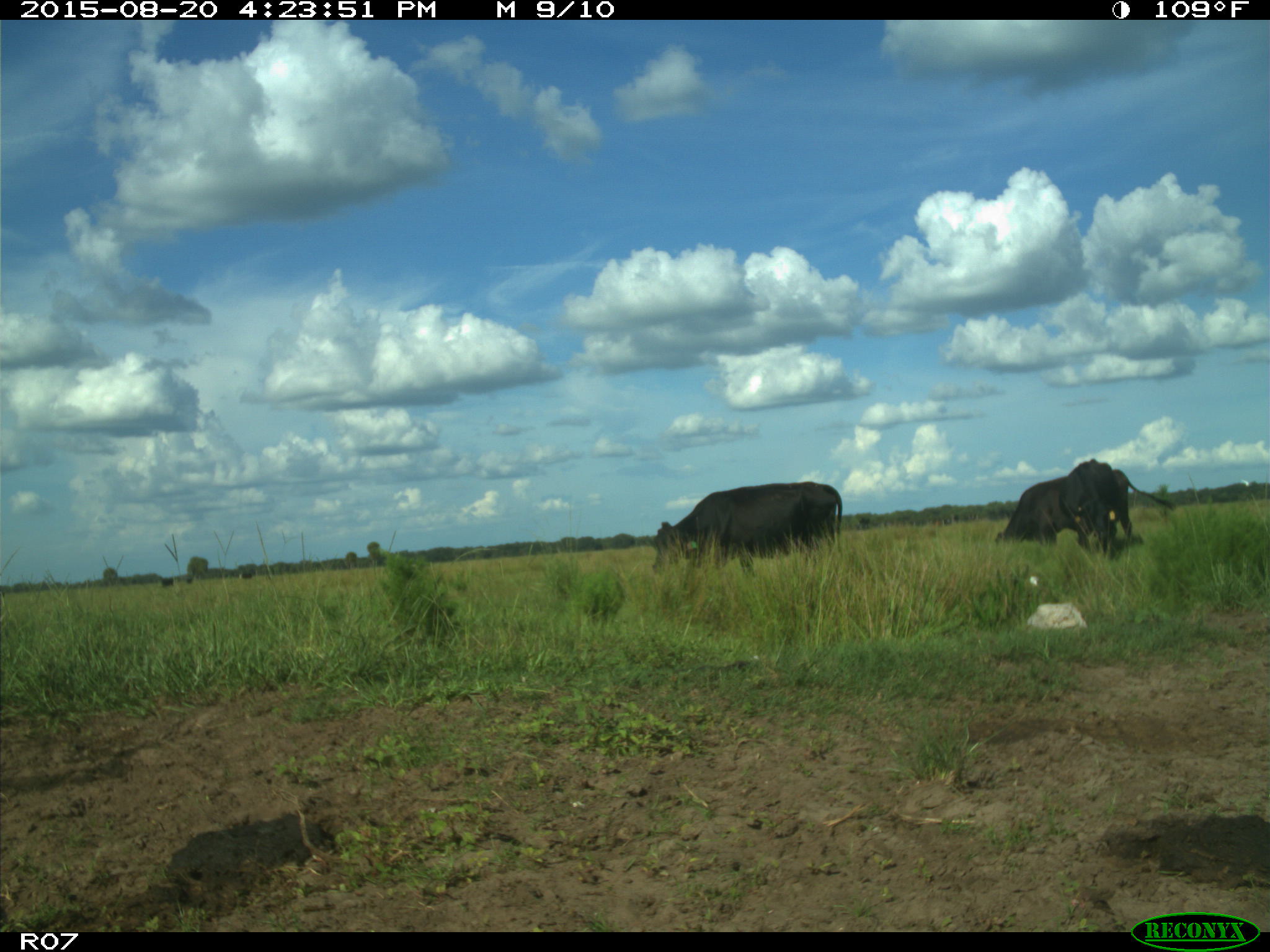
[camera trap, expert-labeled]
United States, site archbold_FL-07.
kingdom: Animalia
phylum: Chordata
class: Mammalia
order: Artiodactyla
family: Bovidae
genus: Bos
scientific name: Bos taurus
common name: domestic cow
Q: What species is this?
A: Bos taurus (domestic cow).